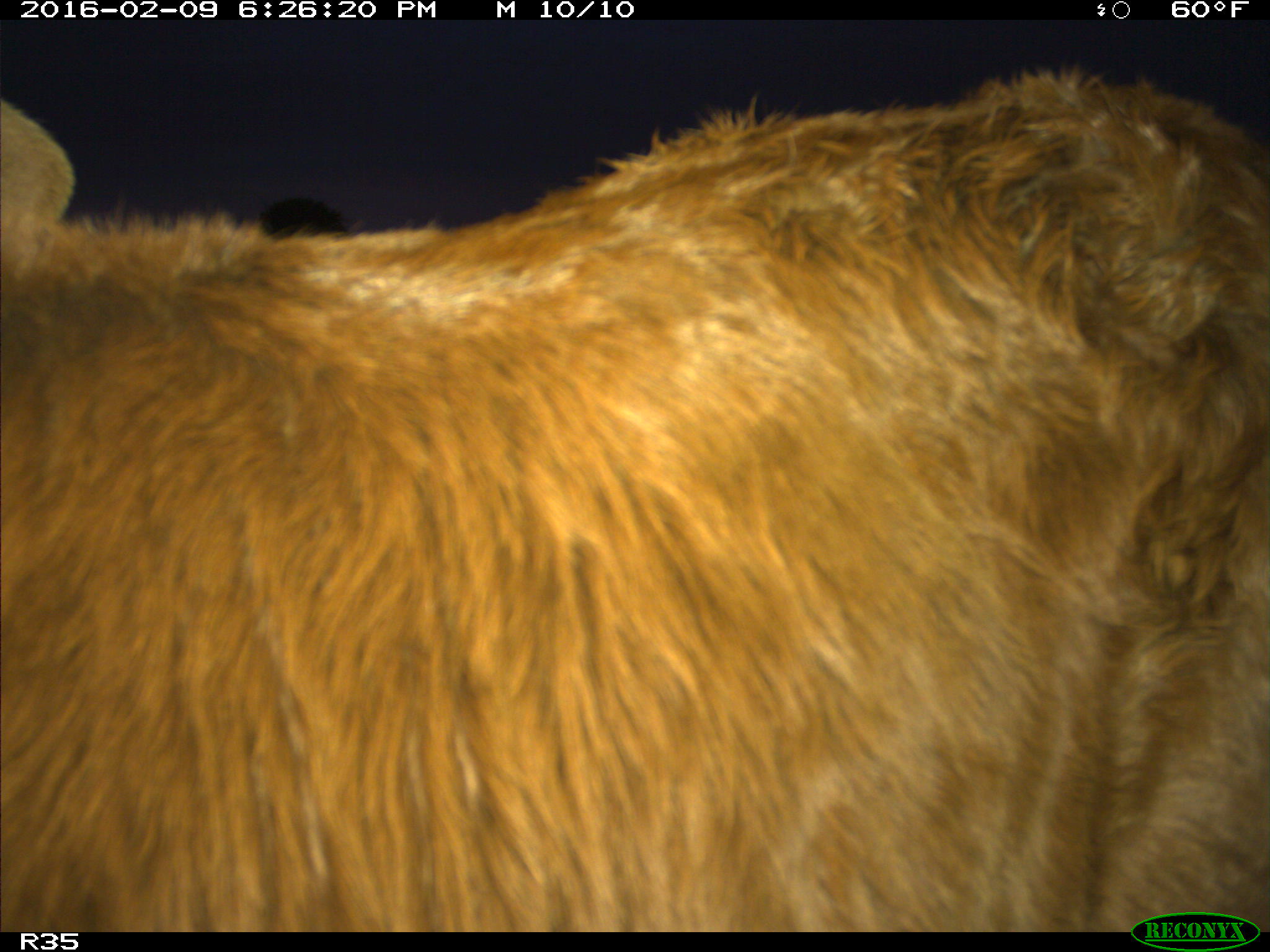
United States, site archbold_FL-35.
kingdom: Animalia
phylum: Chordata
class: Mammalia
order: Artiodactyla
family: Bovidae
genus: Bos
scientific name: Bos taurus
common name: domestic cow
Bos taurus (domestic cow).